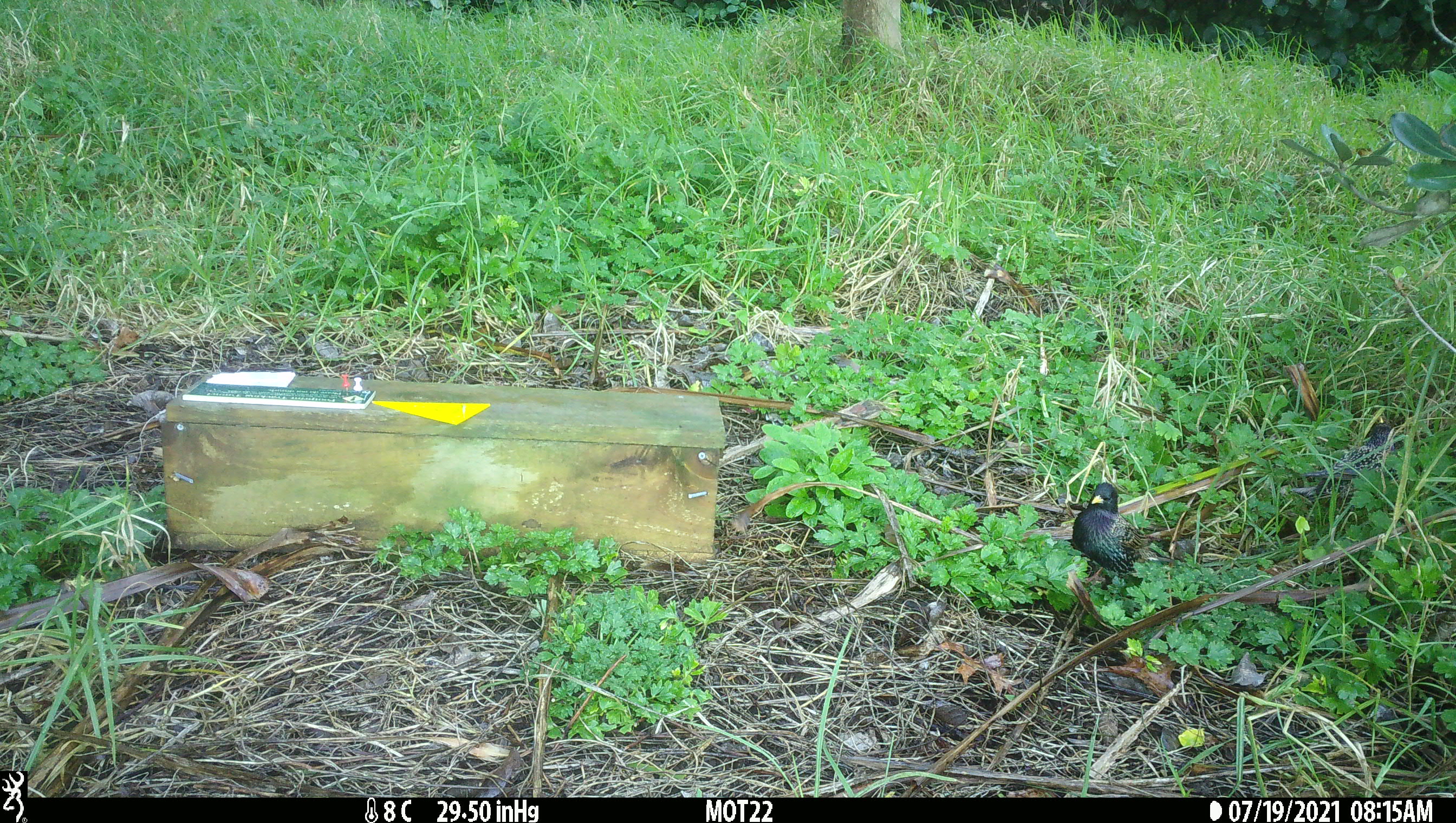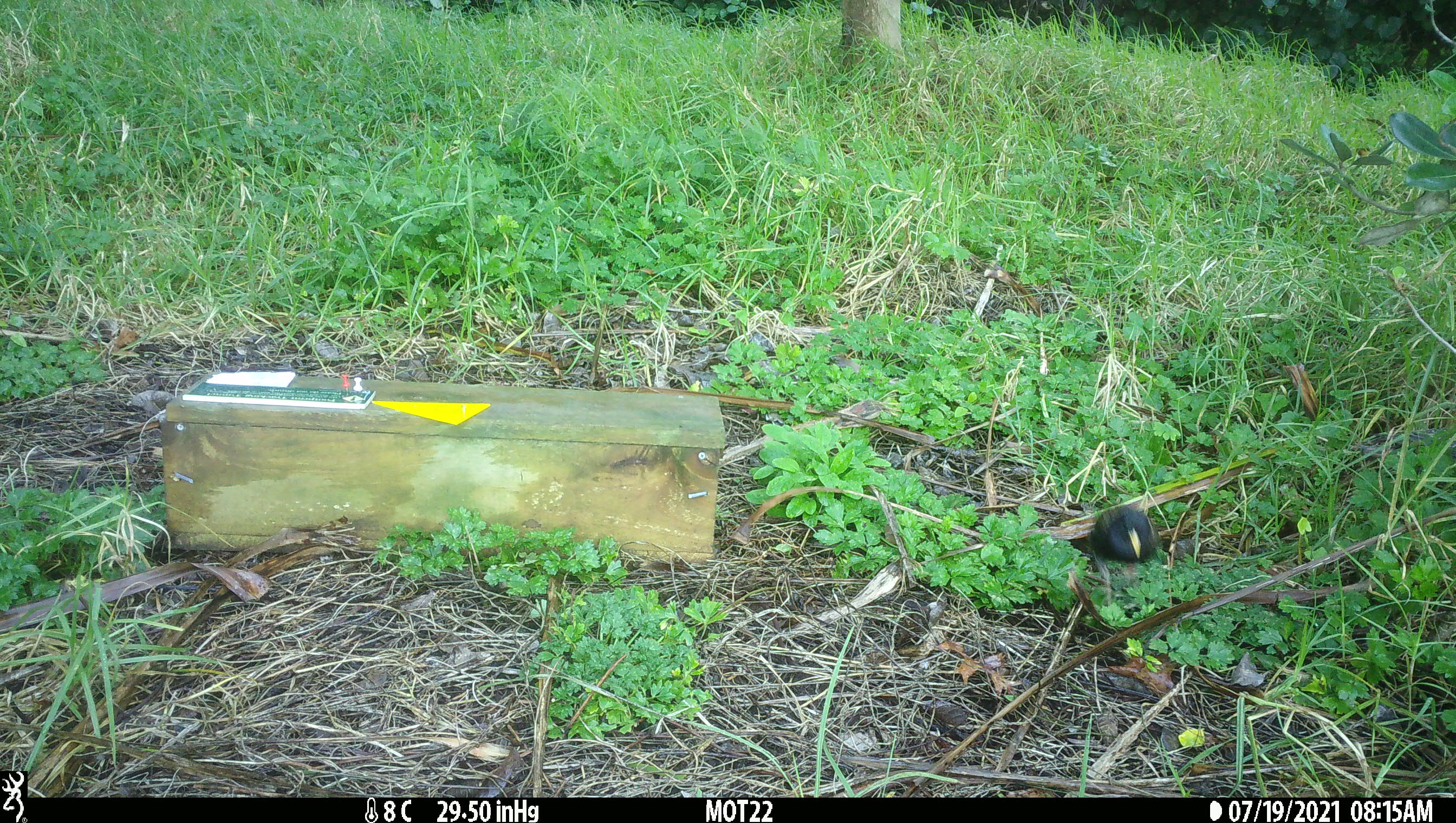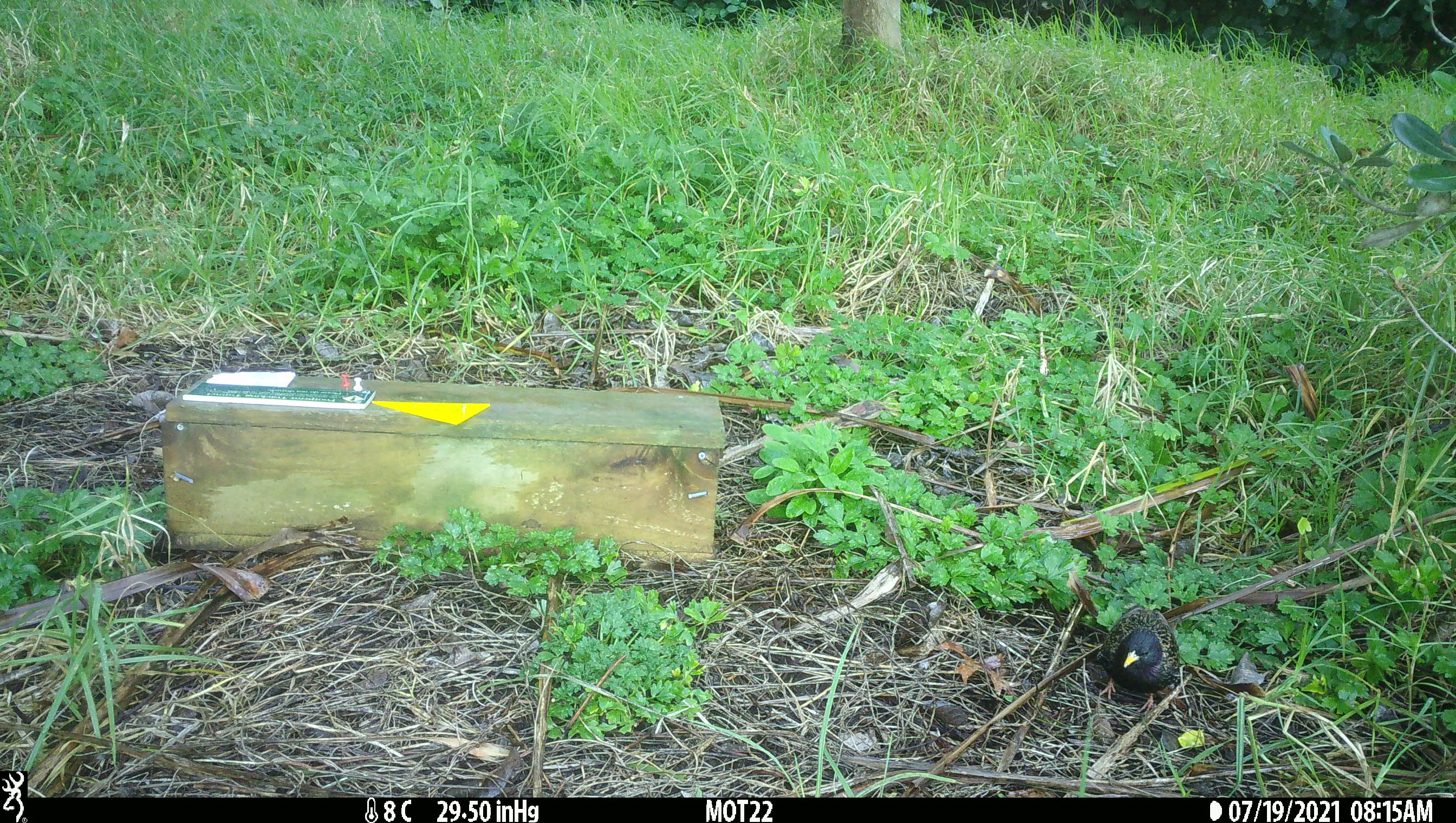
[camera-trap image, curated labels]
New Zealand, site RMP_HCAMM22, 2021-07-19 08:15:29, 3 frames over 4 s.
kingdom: Animalia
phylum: Chordata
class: Aves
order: Passeriformes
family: Sturnidae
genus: Sturnus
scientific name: Sturnus vulgaris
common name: european starling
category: starling